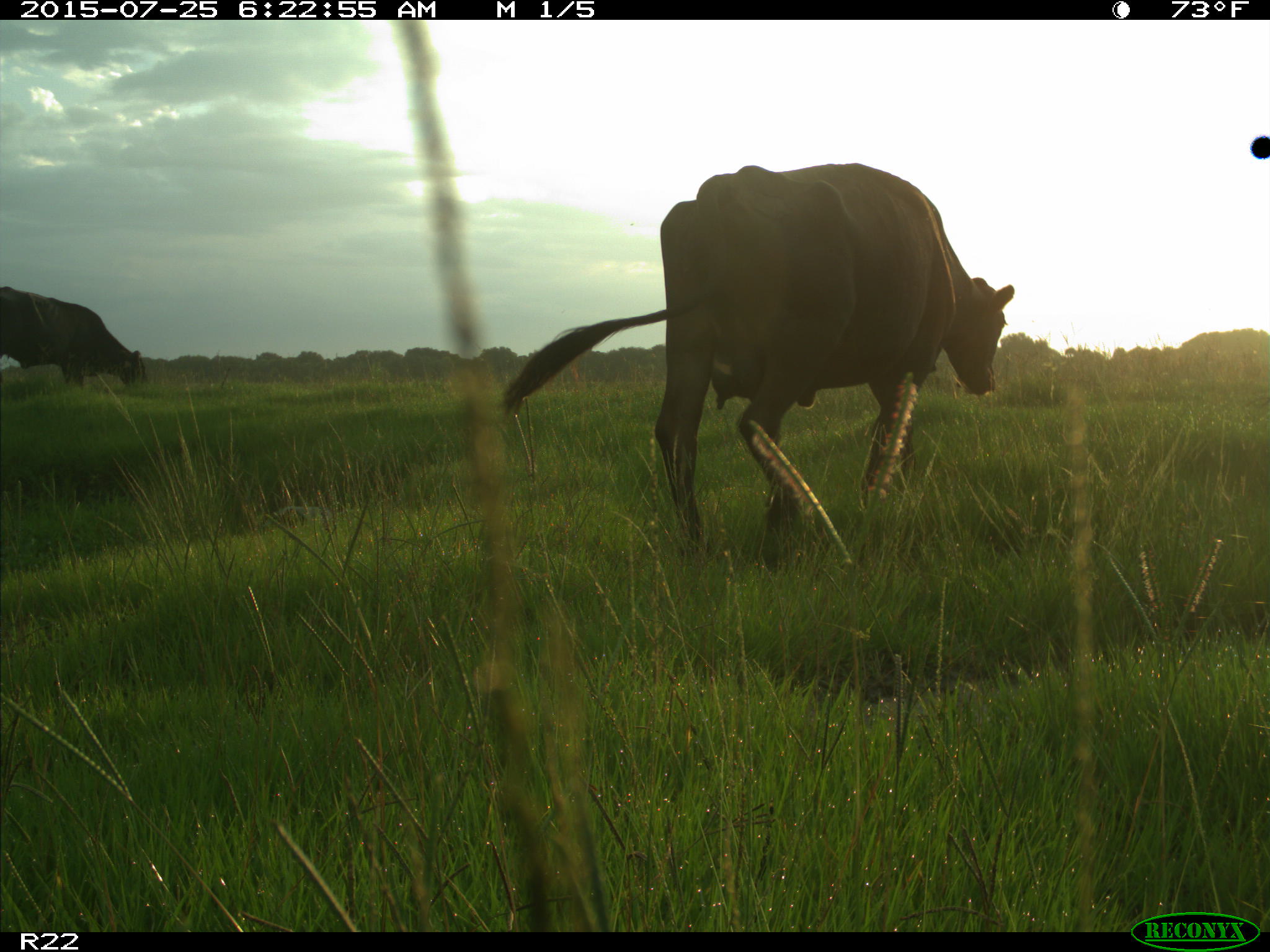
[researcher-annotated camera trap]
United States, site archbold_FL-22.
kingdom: Animalia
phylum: Chordata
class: Mammalia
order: Artiodactyla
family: Bovidae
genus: Bos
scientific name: Bos taurus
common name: domestic cow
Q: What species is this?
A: Bos taurus (domestic cow).